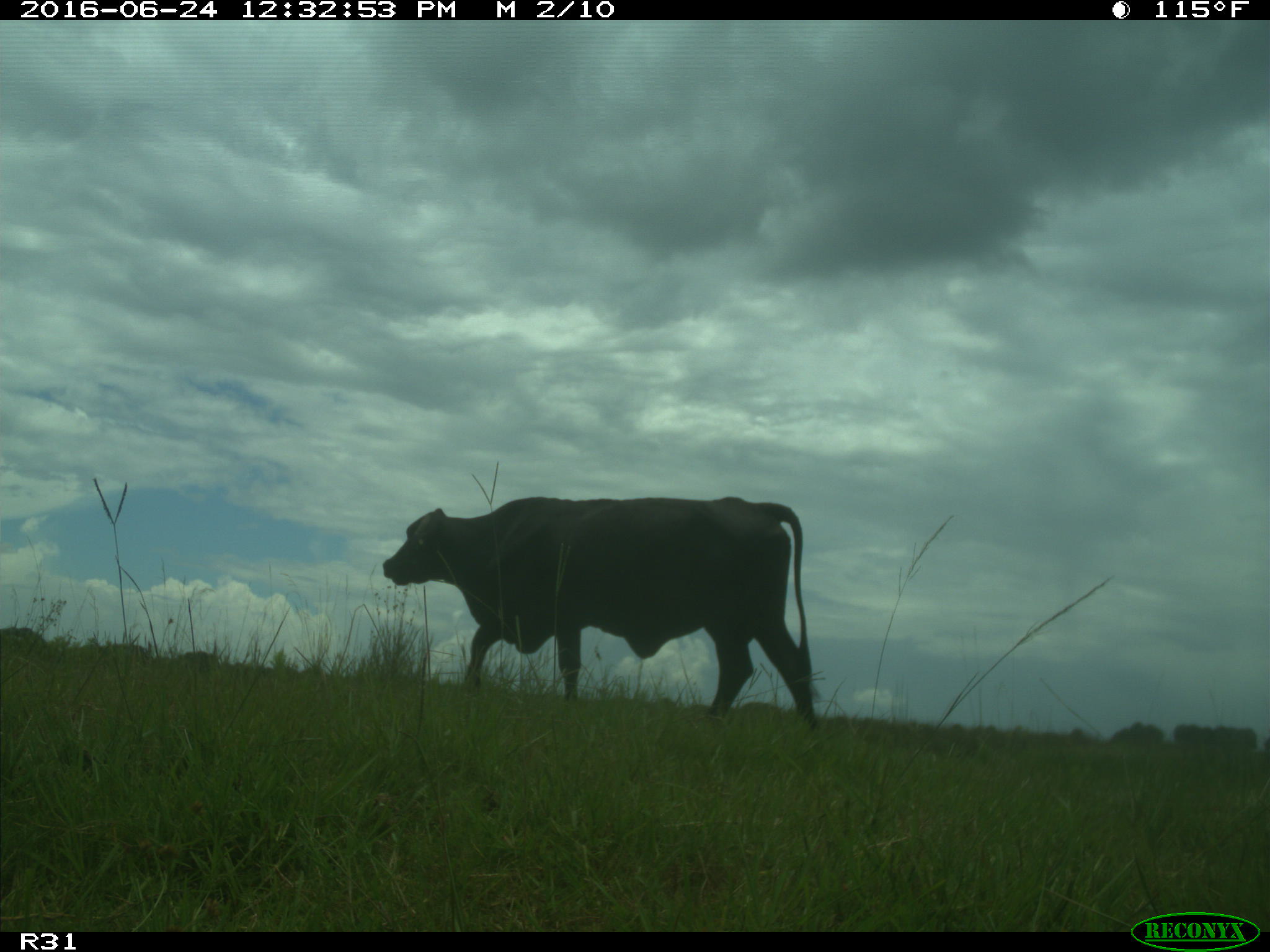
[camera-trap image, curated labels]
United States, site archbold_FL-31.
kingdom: Animalia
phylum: Chordata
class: Mammalia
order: Artiodactyla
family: Bovidae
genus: Bos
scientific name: Bos taurus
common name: domestic cow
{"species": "Bos taurus (domestic cow)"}